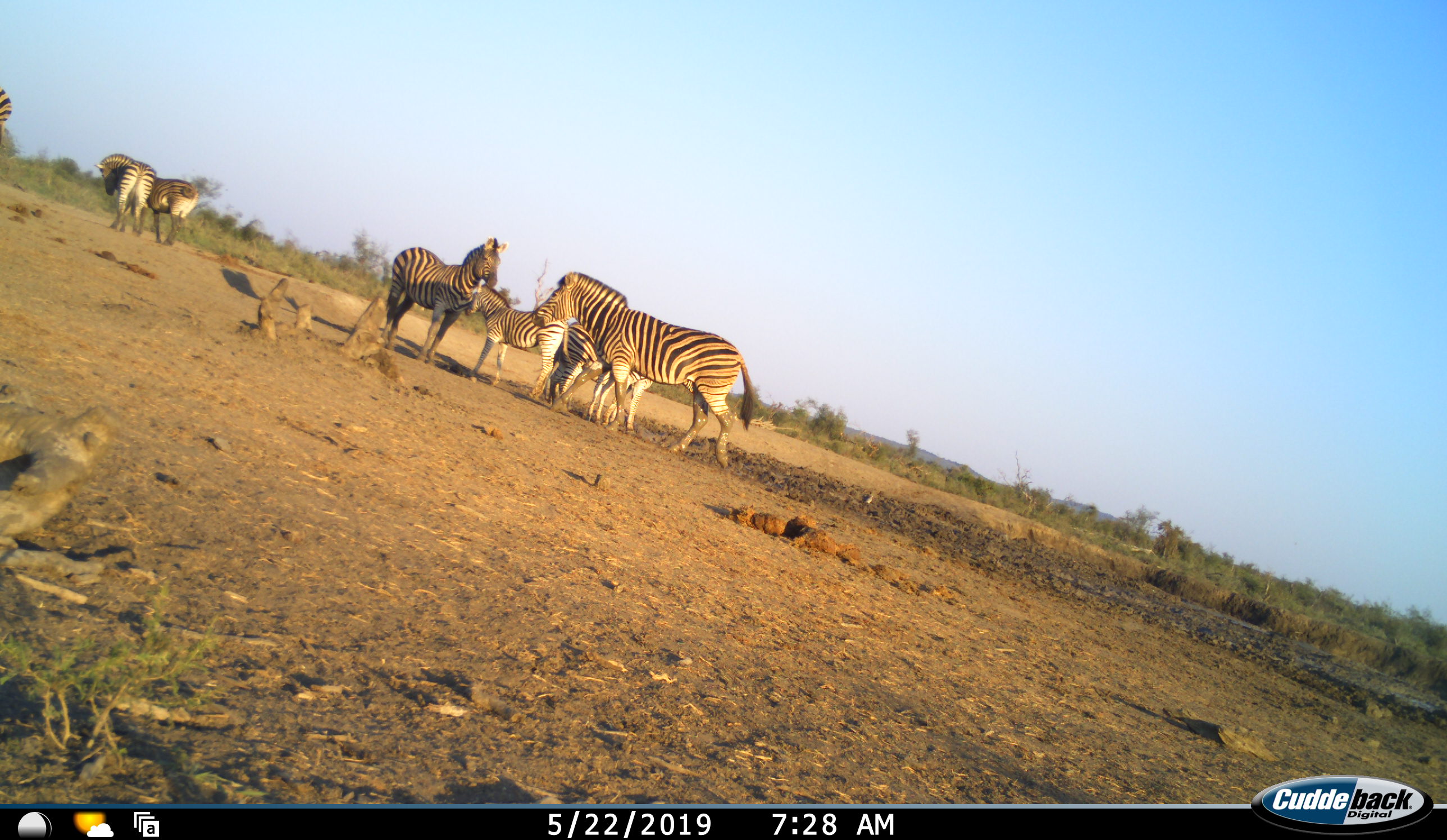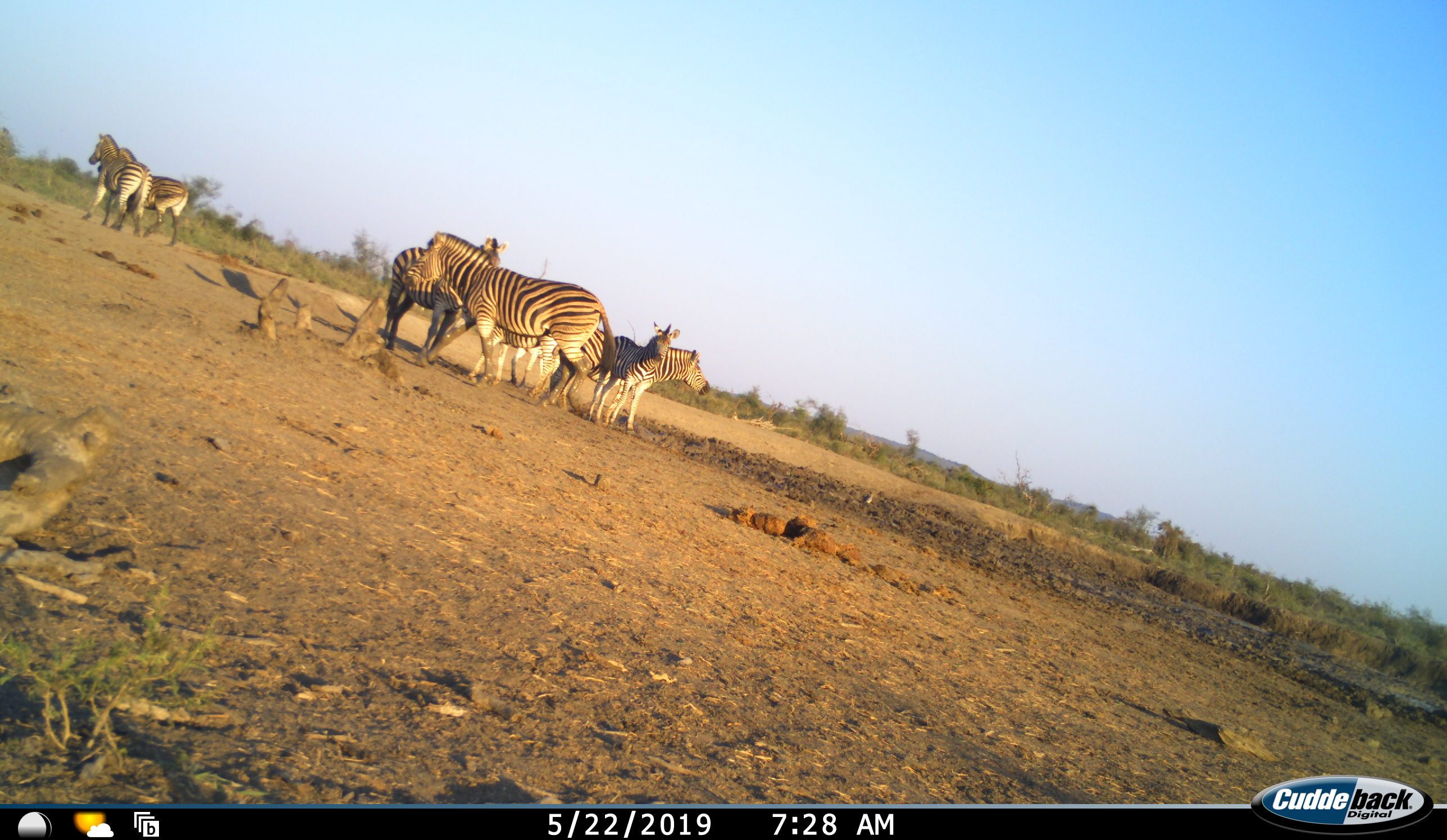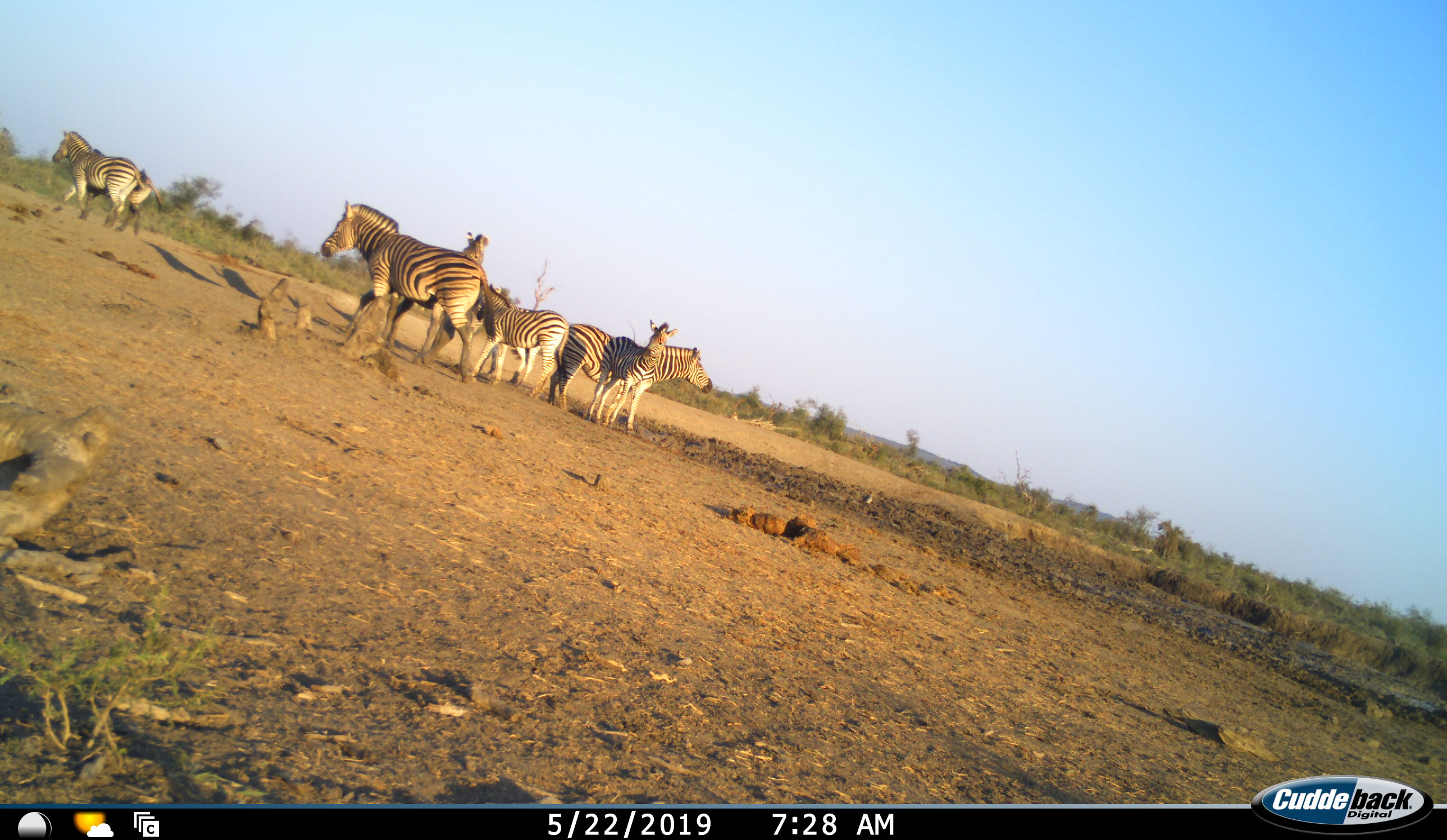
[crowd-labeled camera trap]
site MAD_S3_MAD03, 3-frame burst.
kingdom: Animalia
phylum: Chordata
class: Mammalia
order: Perissodactyla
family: Equidae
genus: Equus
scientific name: Equus quagga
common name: plains zebra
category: zebraplains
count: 8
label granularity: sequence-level